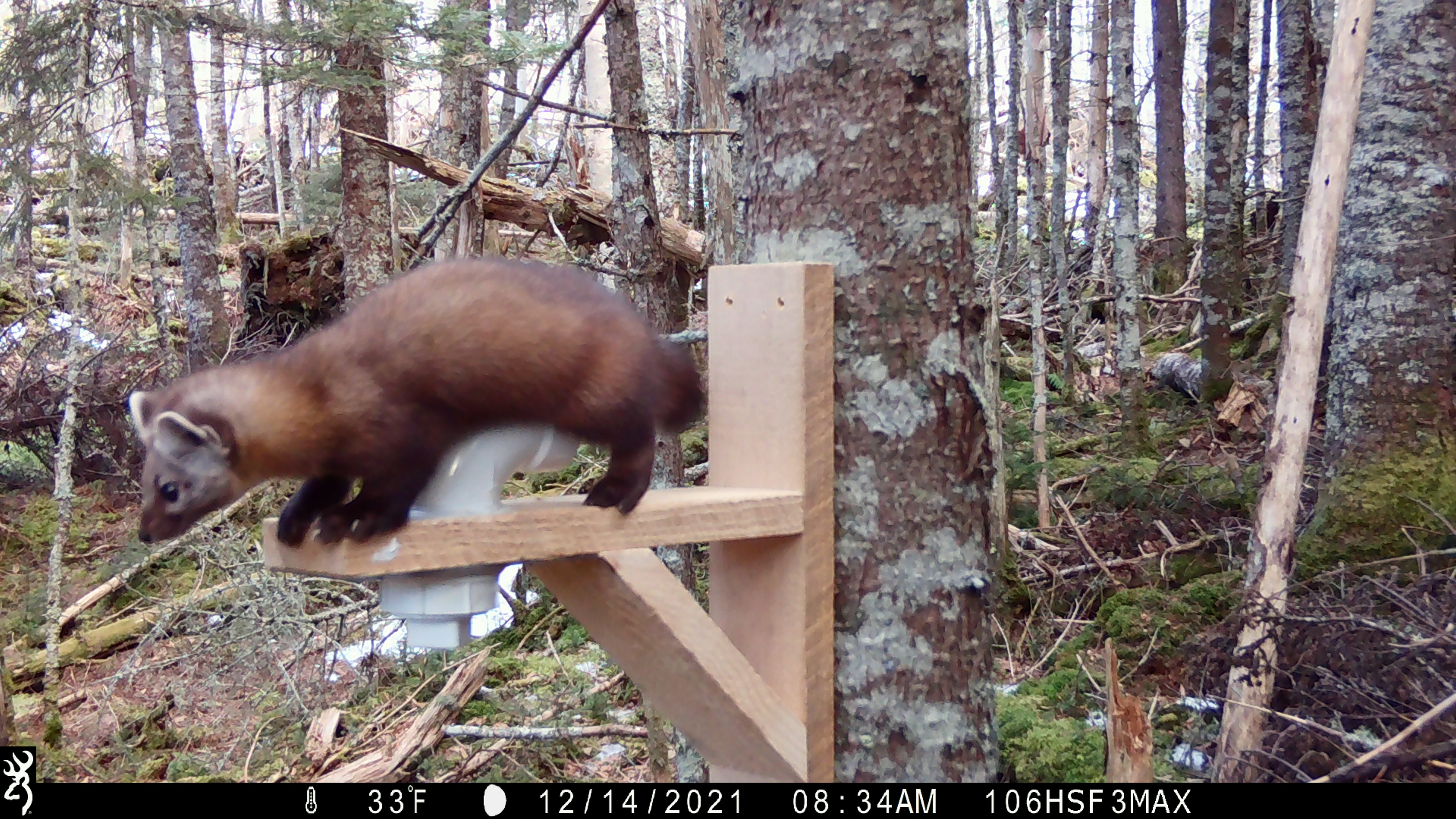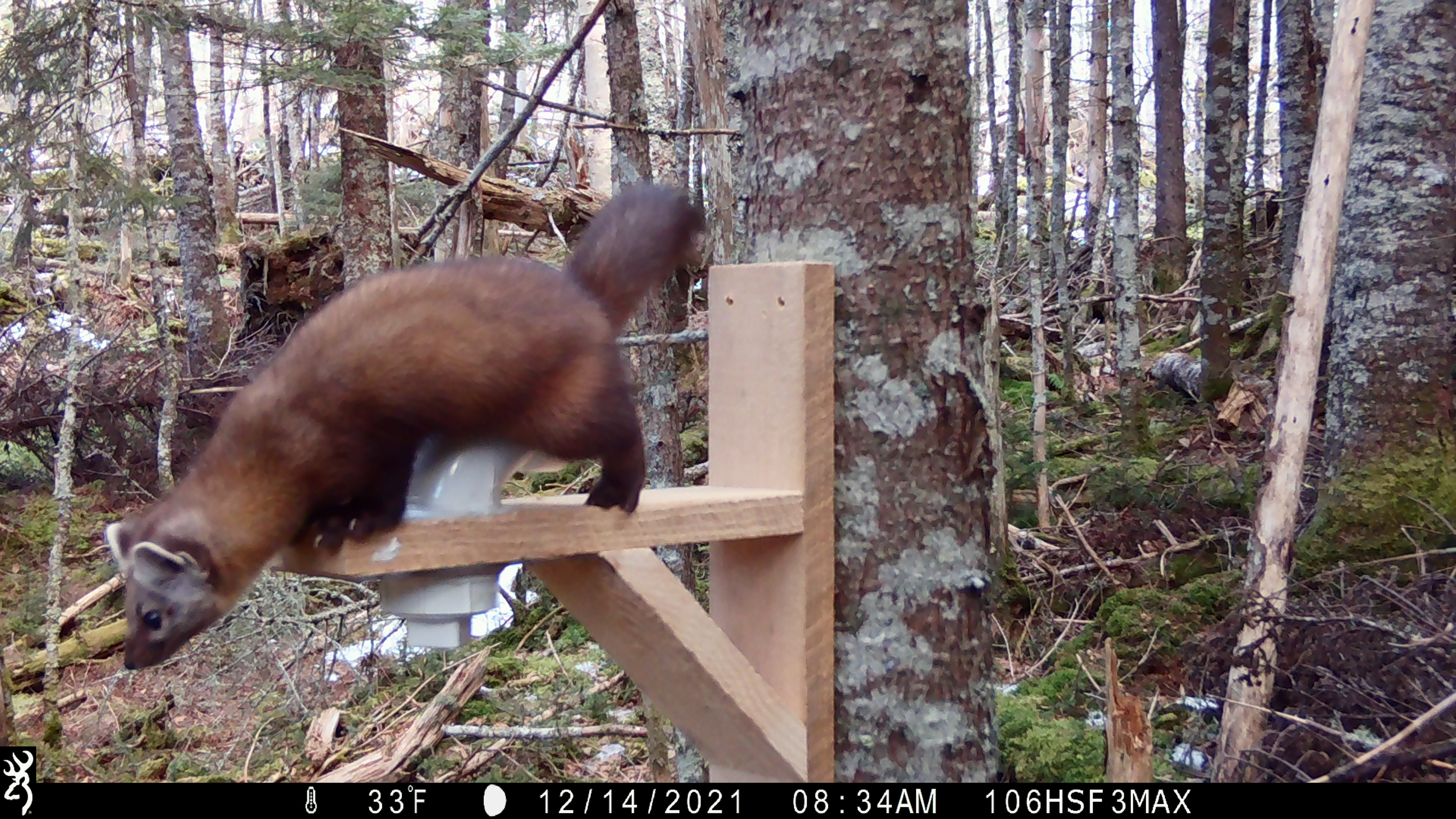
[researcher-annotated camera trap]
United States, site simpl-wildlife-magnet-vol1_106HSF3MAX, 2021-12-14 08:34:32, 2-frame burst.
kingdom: Animalia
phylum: Chordata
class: Mammalia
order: Carnivora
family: Mustelidae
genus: Martes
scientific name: Martes americana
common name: american marten